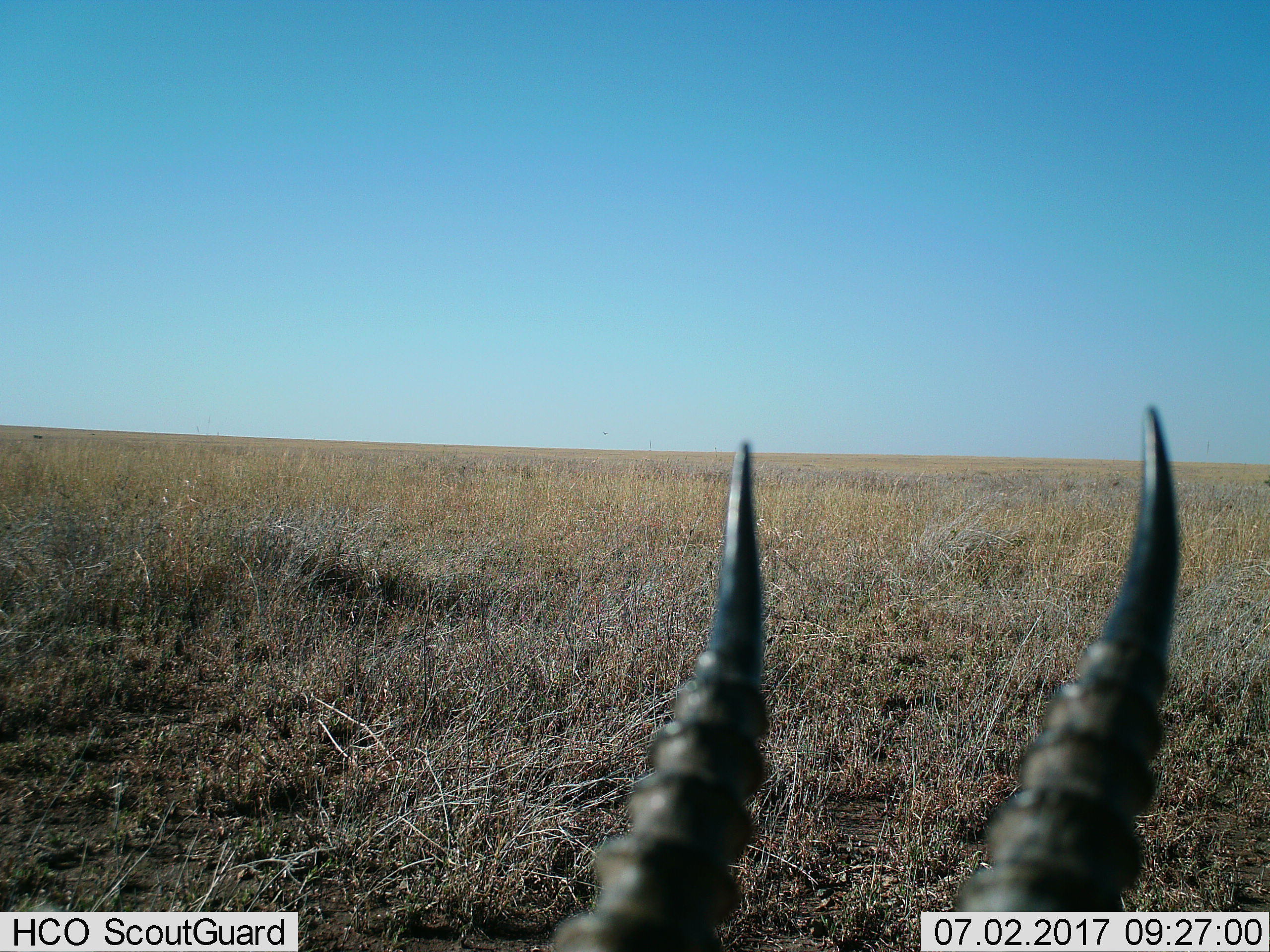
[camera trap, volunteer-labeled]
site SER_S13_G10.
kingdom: Animalia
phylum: Chordata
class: Mammalia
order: Artiodactyla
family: Bovidae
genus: Eudorcas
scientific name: Eudorcas thomsonii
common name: thomson's gazelle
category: gazellethomsons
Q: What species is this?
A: Gazellethomsons (thomson's gazelle) (Eudorcas thomsonii).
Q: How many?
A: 1.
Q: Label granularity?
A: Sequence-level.